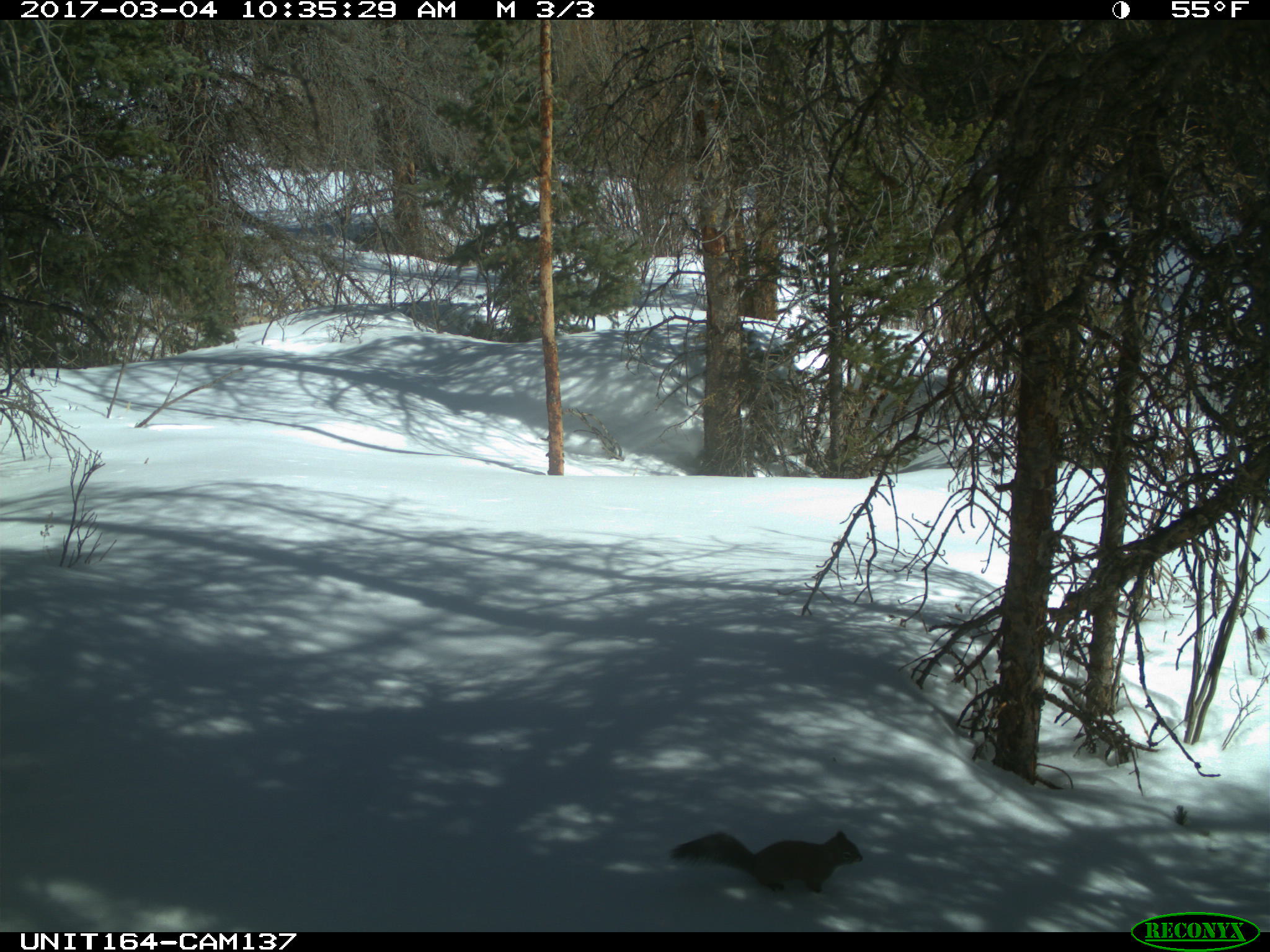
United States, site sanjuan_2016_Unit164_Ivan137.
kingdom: Animalia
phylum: Chordata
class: Mammalia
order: Rodentia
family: Sciuridae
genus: Tamiasciurus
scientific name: Tamiasciurus hudsonicus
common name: american red squirrel